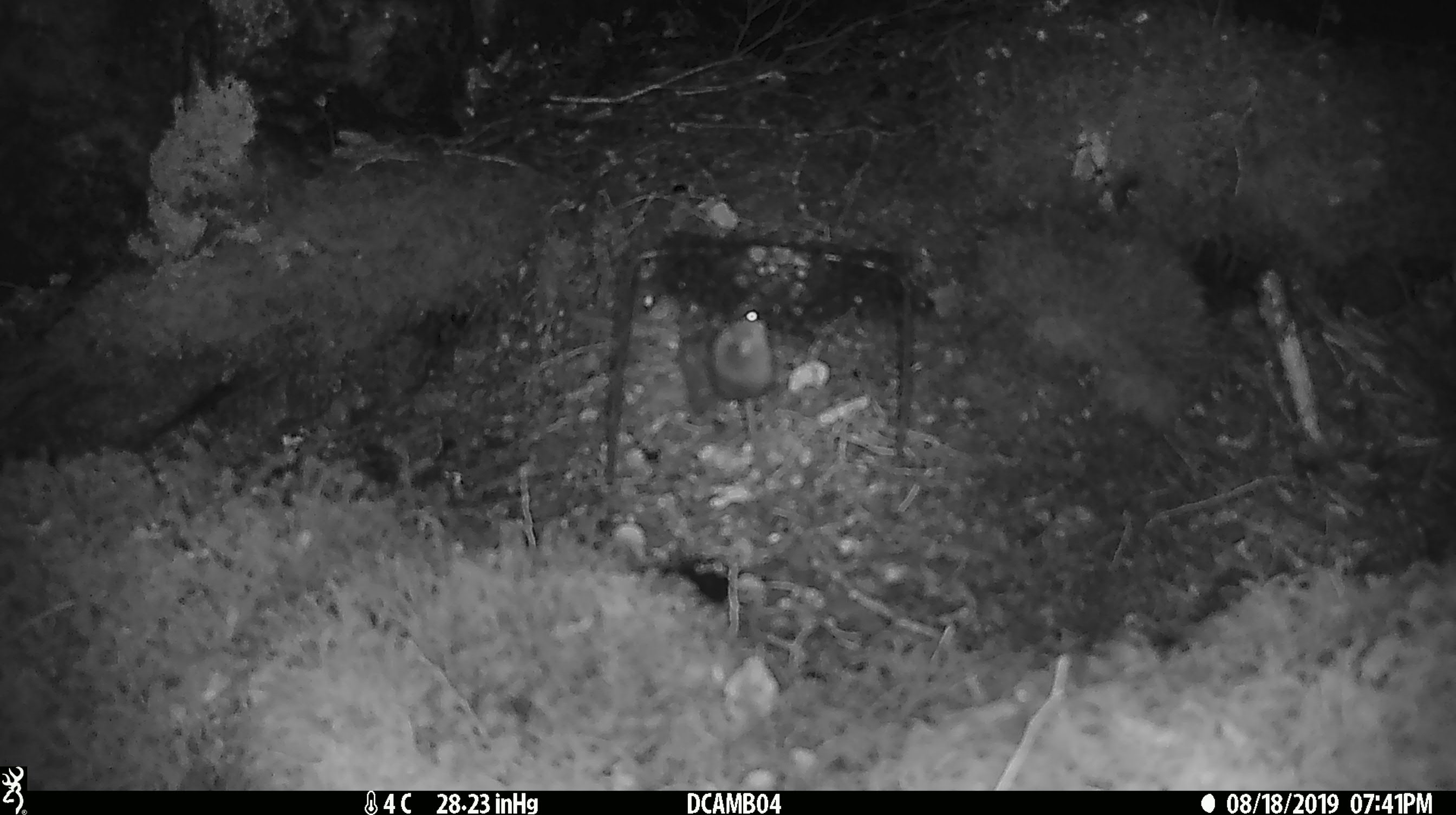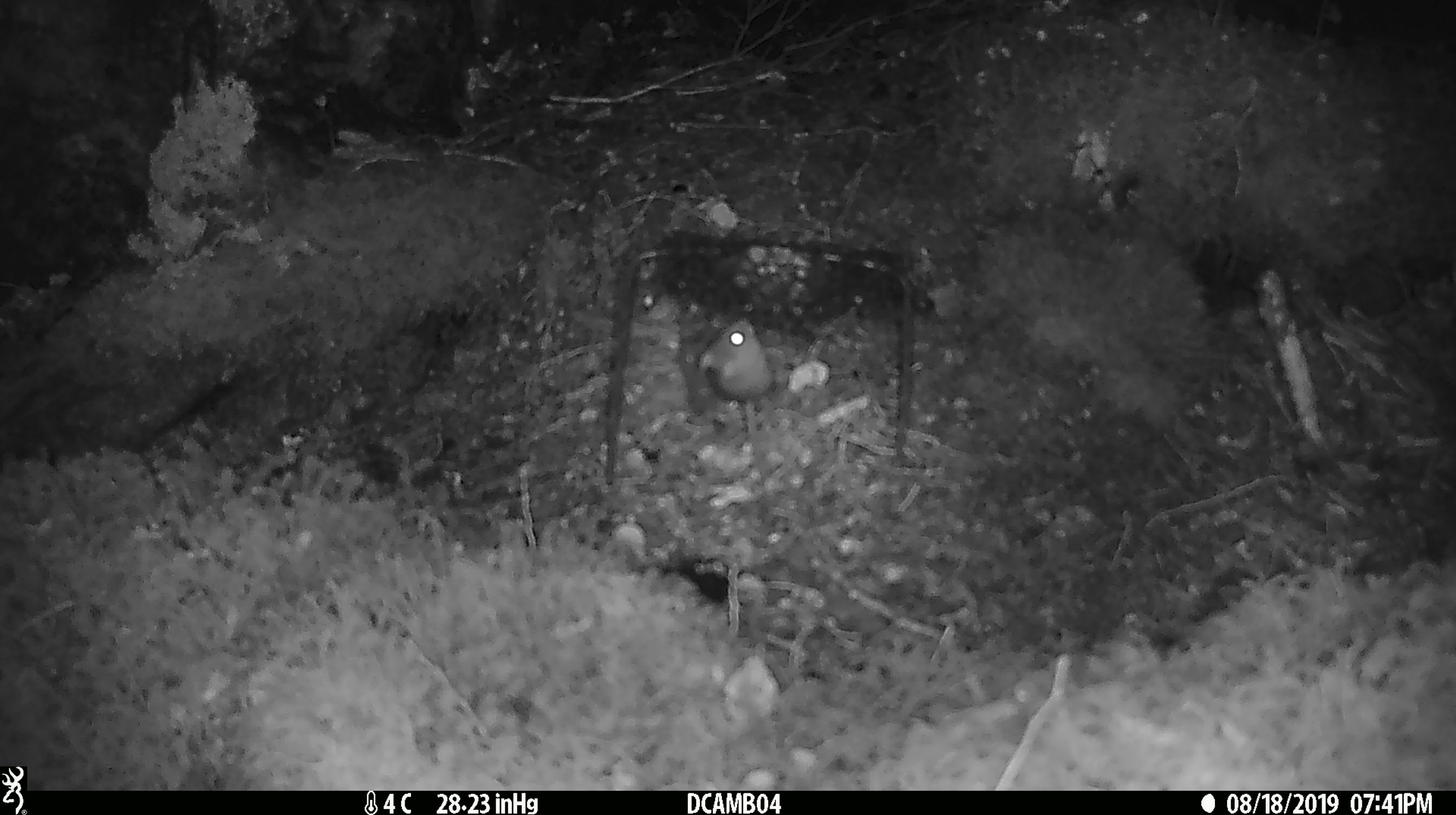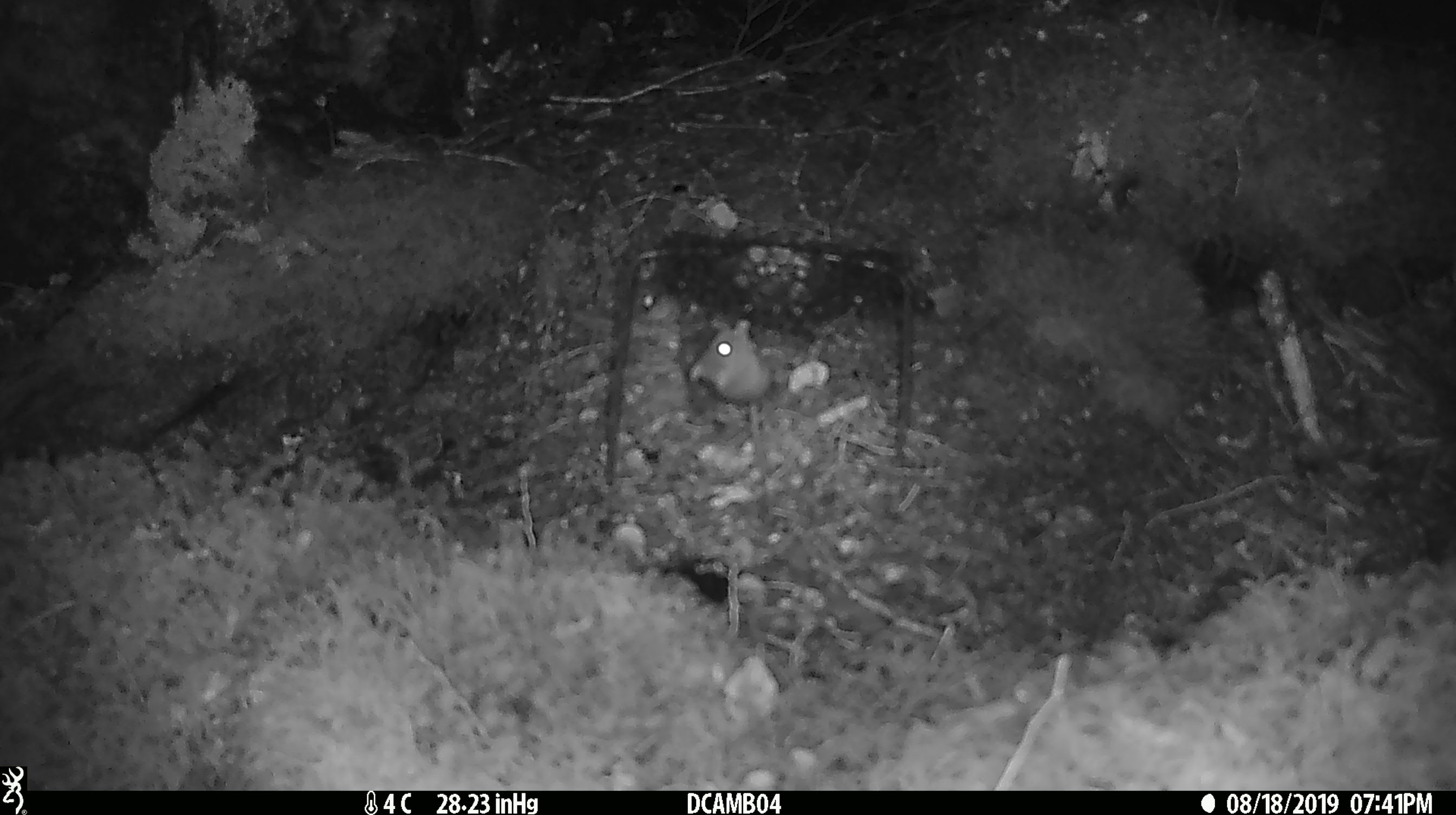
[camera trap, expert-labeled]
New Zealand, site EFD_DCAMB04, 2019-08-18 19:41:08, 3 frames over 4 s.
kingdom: Animalia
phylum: Chordata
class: Mammalia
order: Rodentia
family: Muridae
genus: Mus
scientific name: Mus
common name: mouse